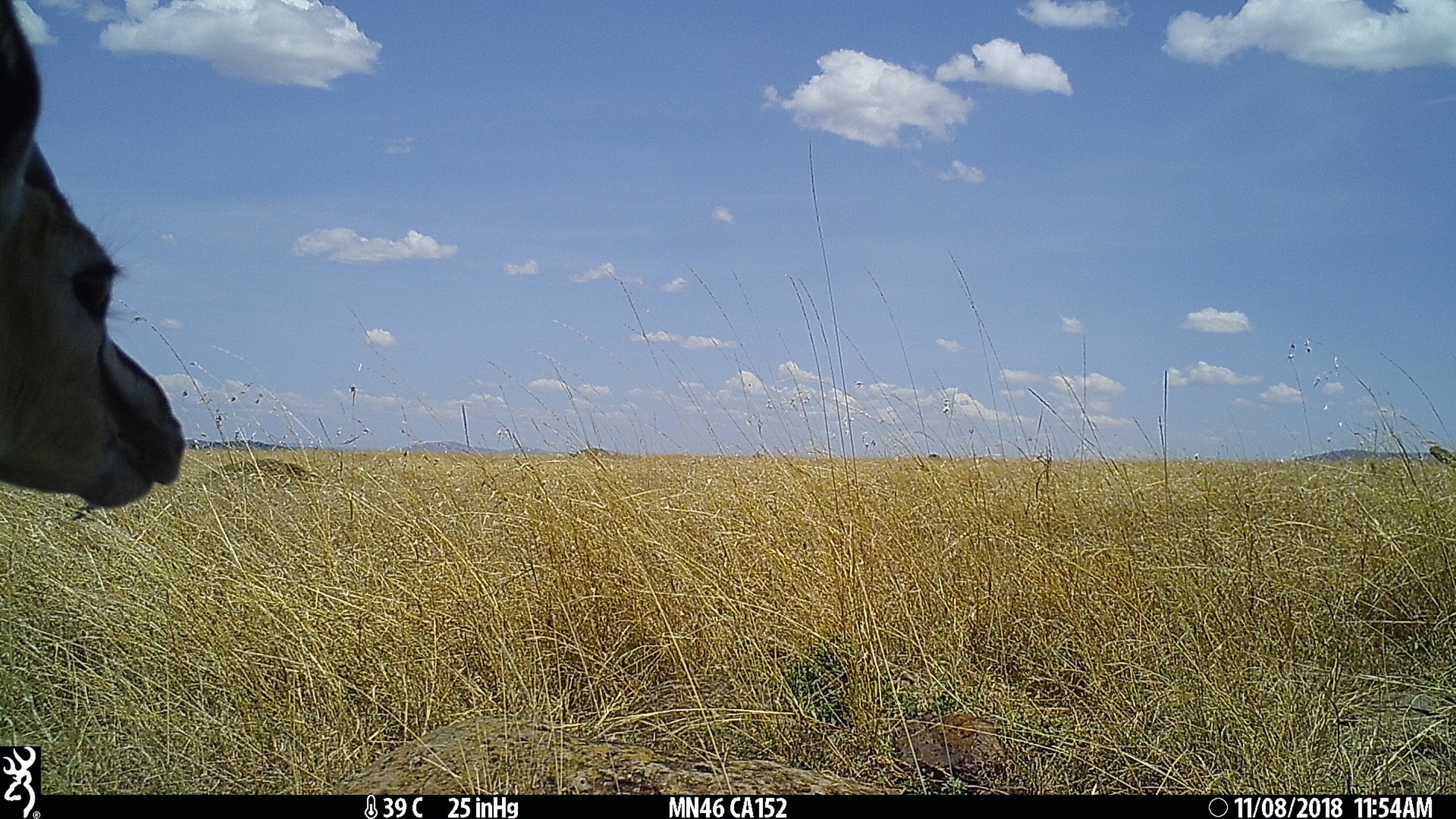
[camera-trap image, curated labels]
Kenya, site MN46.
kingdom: Animalia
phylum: Chordata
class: Mammalia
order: Artiodactyla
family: Bovidae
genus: Eudorcas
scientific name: Eudorcas thomsonii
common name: thomon's gazelle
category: gazelle thomsons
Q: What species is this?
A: Gazelle thomsons (thomon's gazelle) (Eudorcas thomsonii).